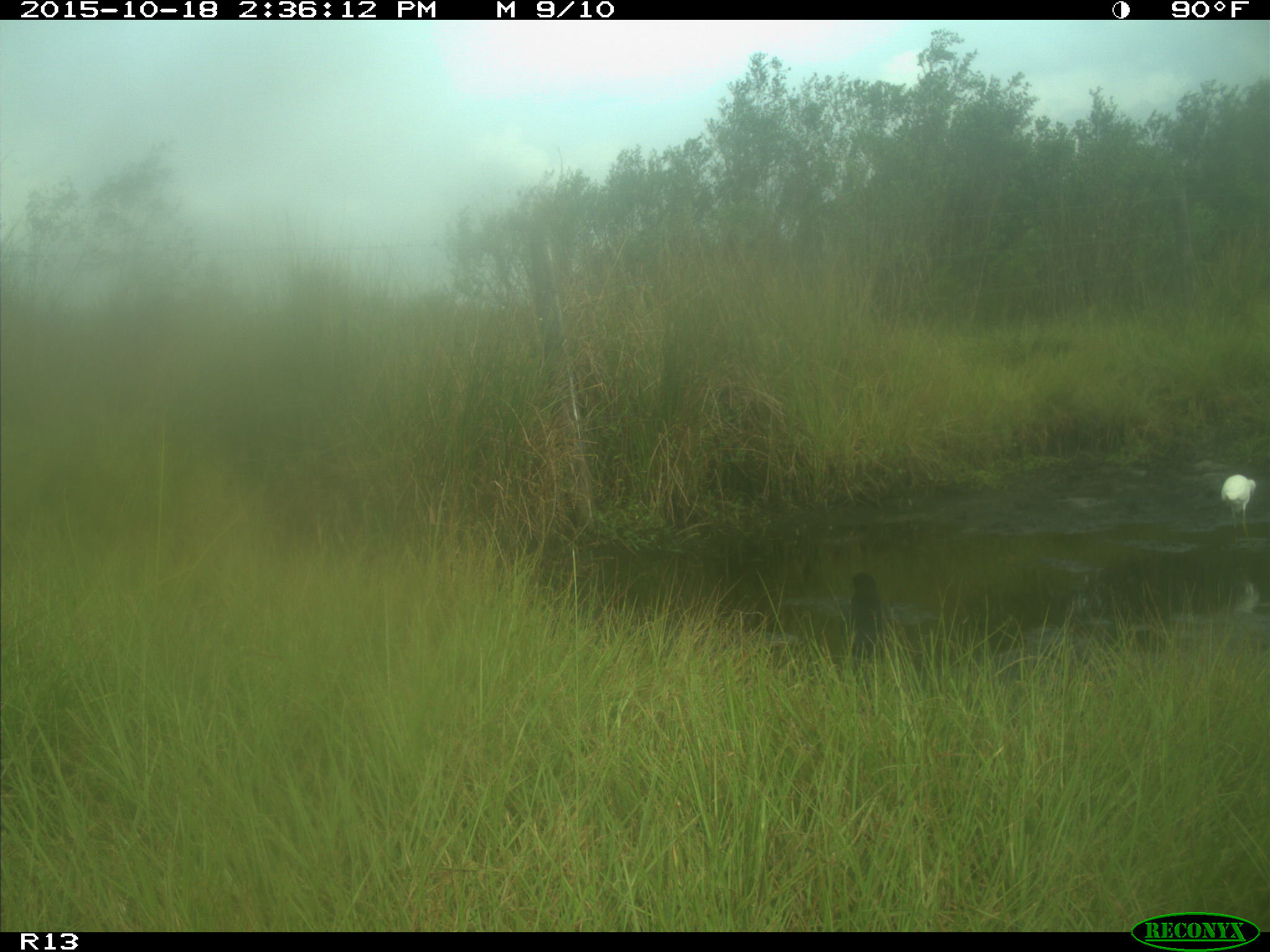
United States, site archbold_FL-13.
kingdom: Animalia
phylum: Chordata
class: Aves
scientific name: Aves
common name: birds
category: unidentified bird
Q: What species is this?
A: Unidentified bird (birds) (Aves).